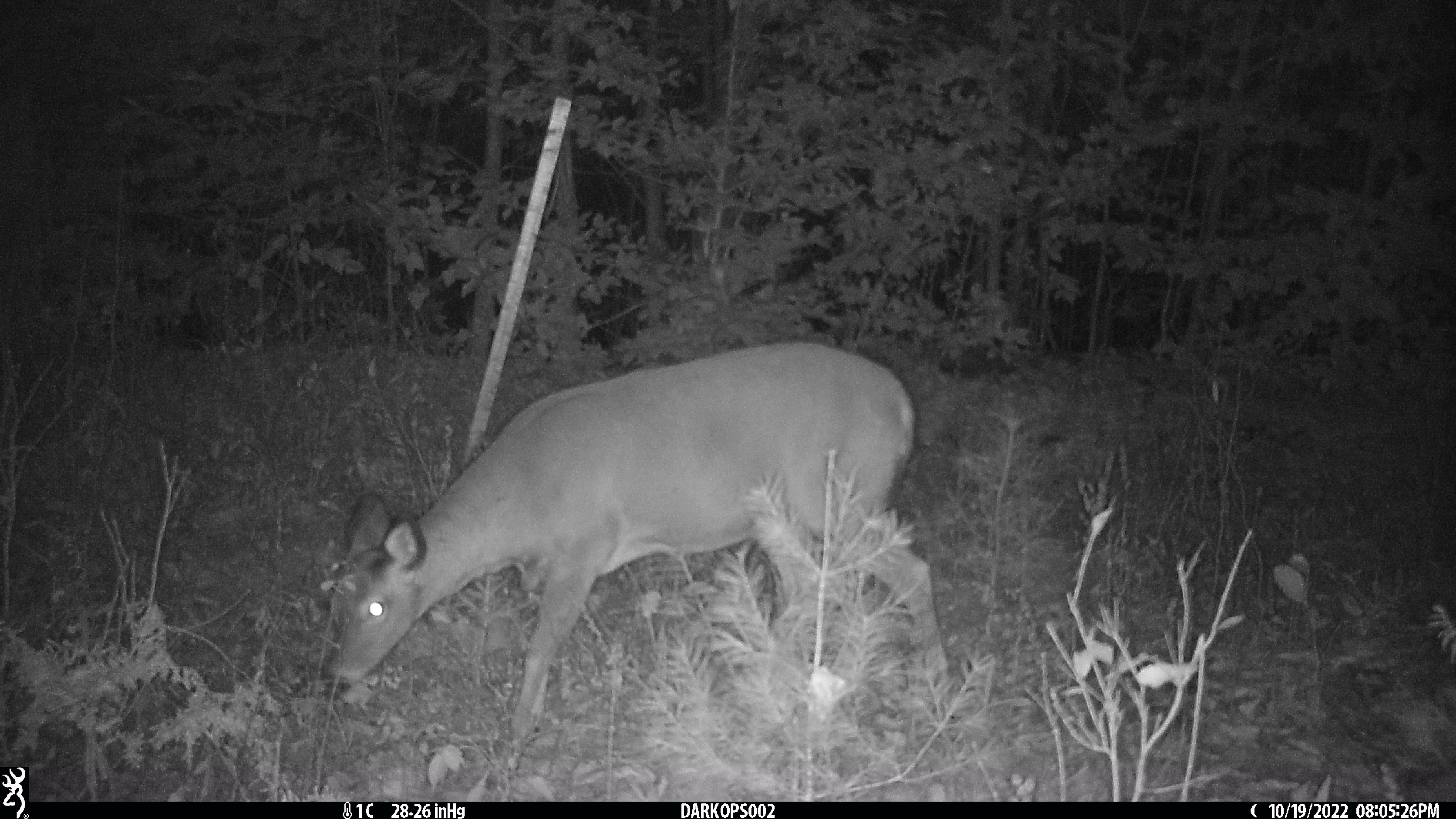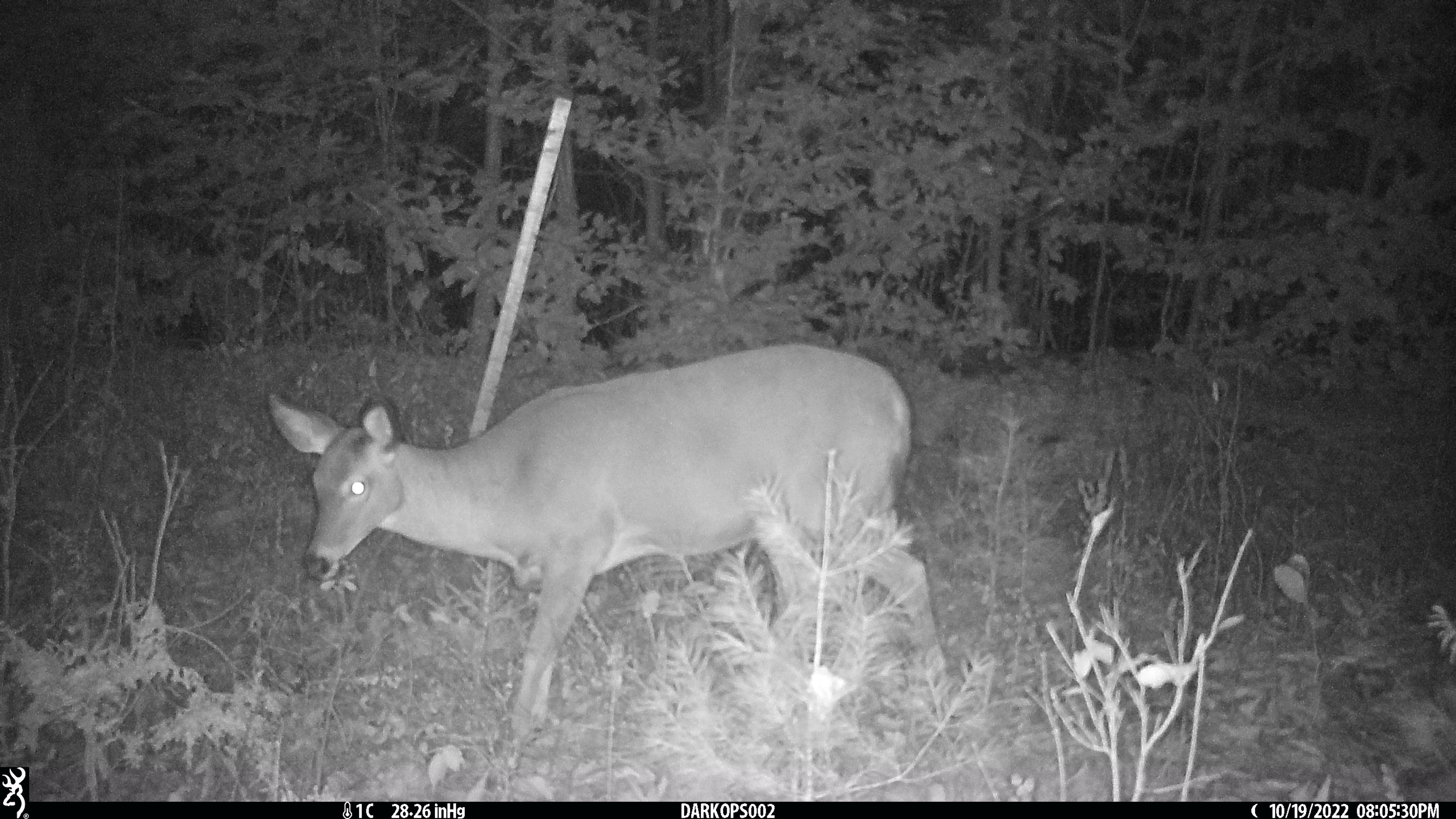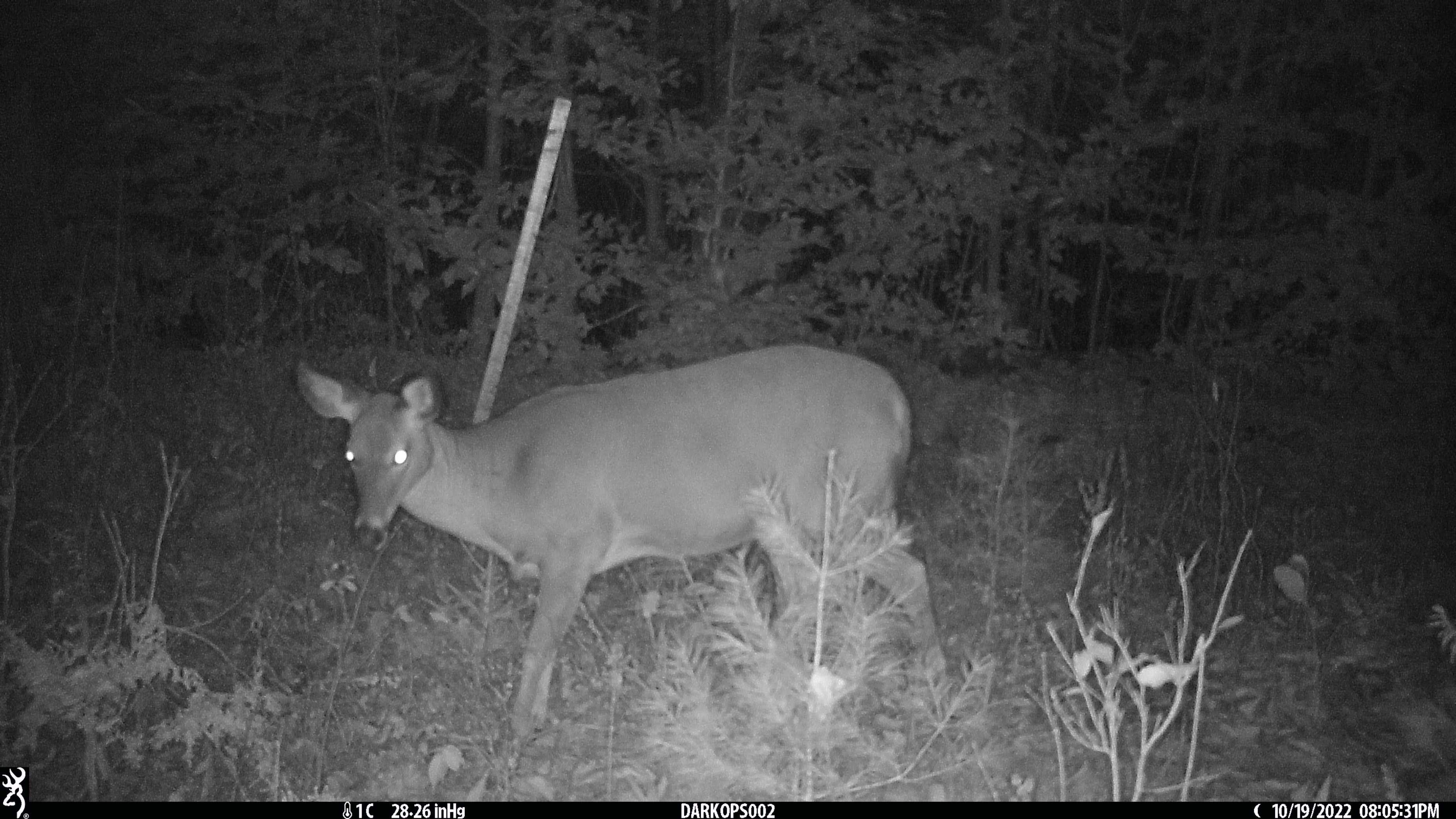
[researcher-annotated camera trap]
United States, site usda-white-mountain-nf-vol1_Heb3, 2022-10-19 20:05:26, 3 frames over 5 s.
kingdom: Animalia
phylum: Chordata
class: Mammalia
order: Artiodactyla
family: Cervidae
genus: Odocoileus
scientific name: Odocoileus virginianus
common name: white-tailed deer